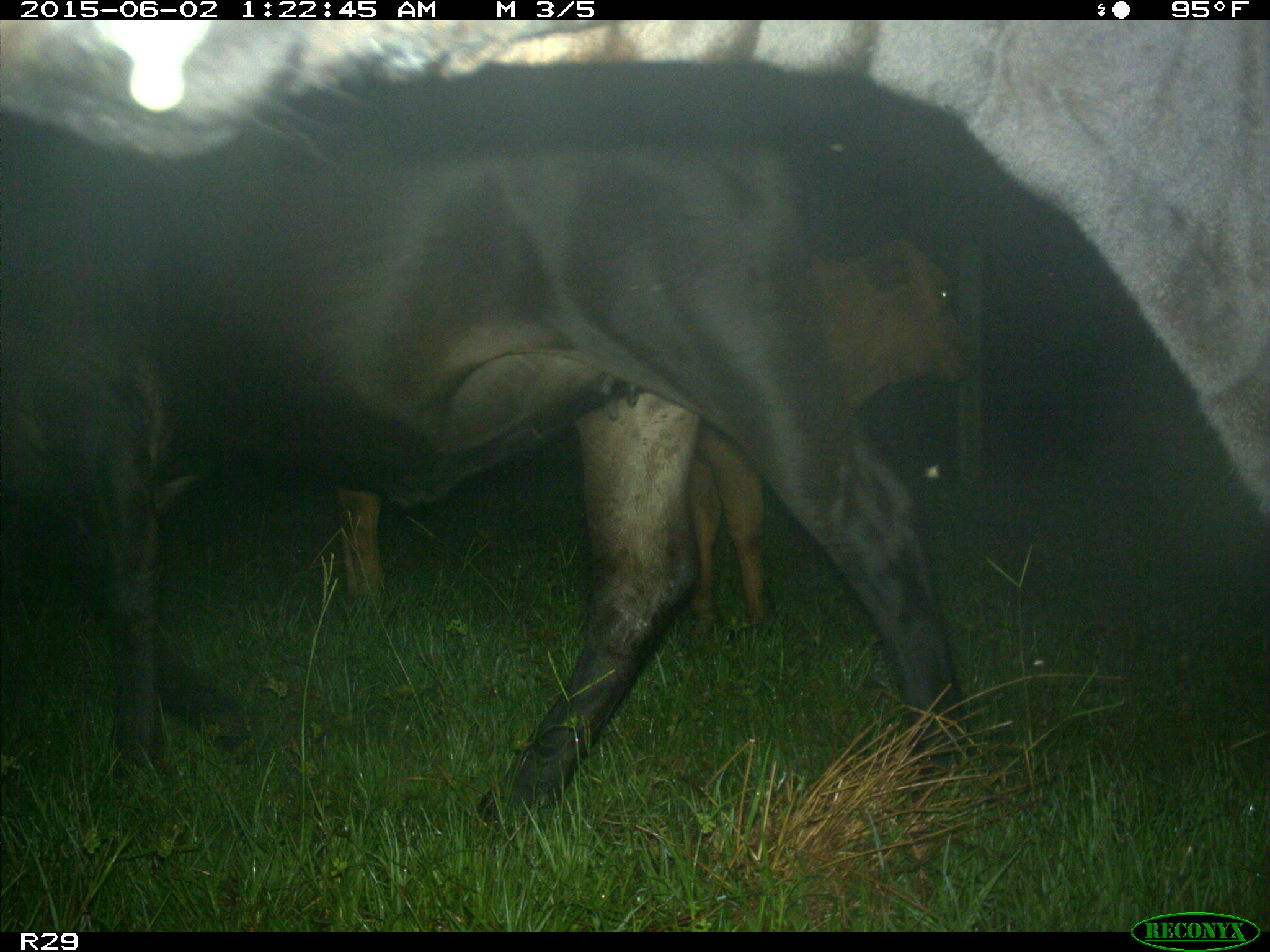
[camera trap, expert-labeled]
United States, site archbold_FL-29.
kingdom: Animalia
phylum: Chordata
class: Mammalia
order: Artiodactyla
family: Bovidae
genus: Bos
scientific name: Bos taurus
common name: domestic cow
Bos taurus (domestic cow).